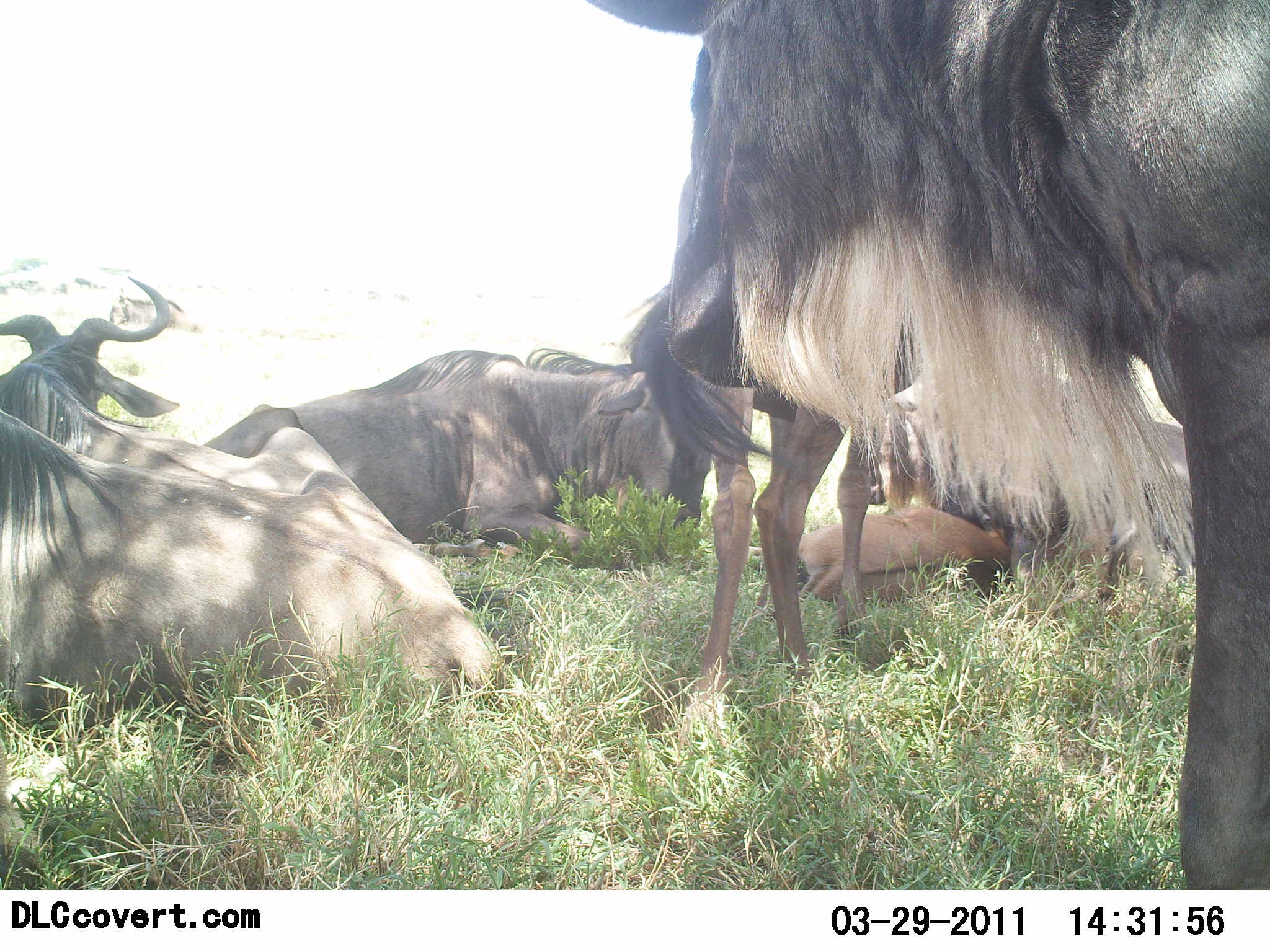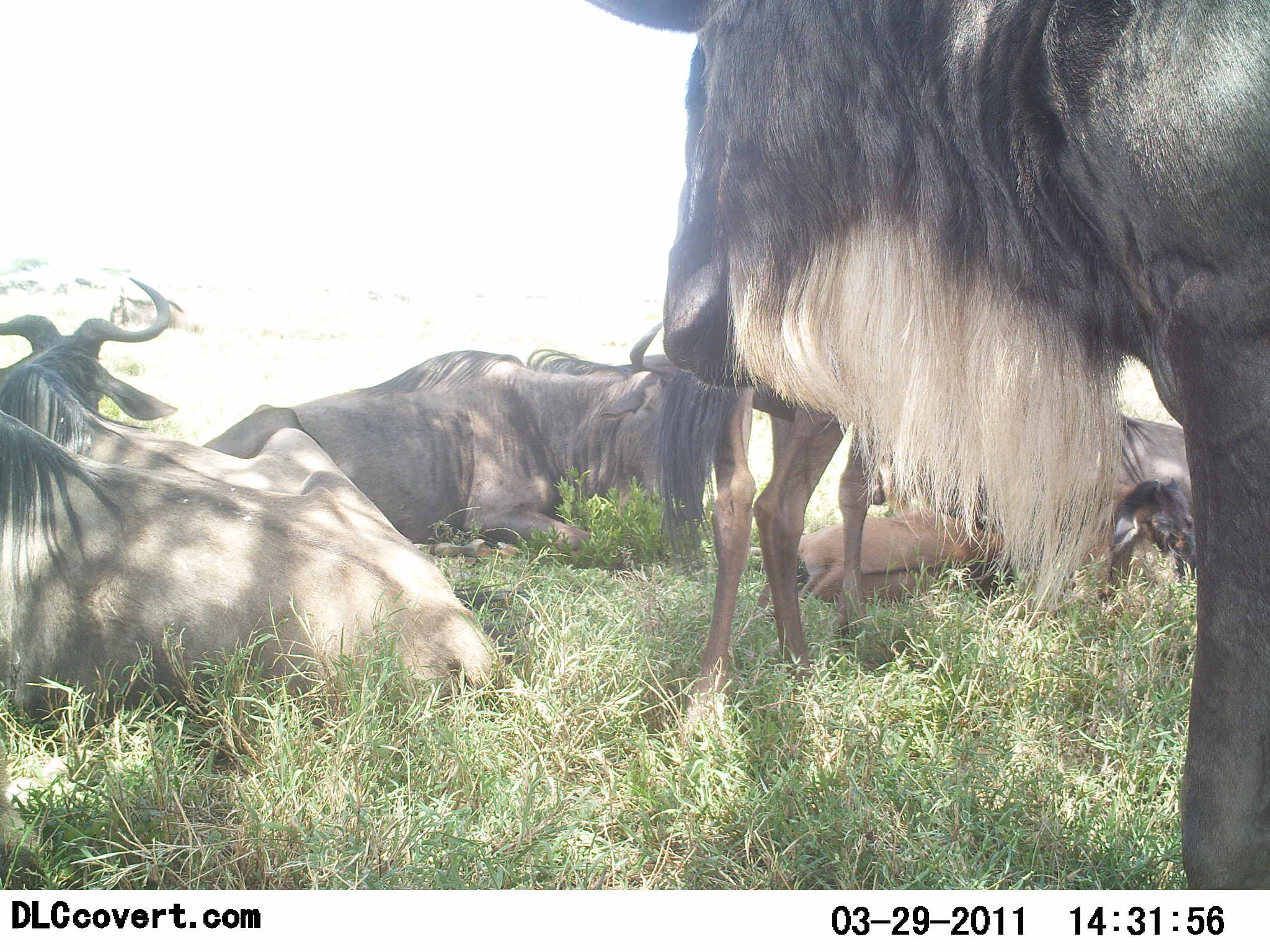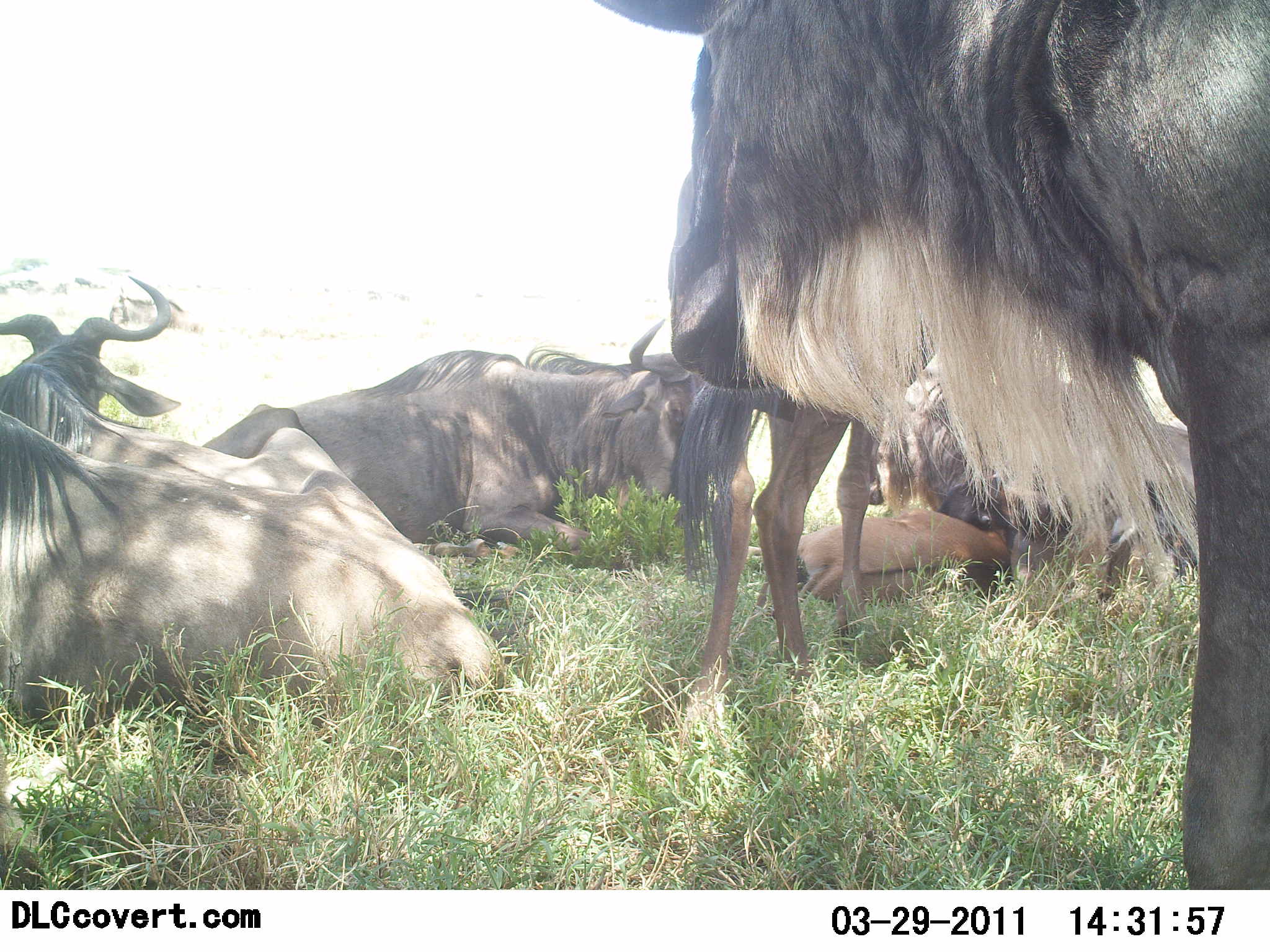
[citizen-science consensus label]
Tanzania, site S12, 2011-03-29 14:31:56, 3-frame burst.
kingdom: Animalia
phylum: Chordata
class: Mammalia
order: Artiodactyla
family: Bovidae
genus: Connochaetes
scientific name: Connochaetes taurinus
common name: blue wildebeest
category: wildebeest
Wildebeest (blue wildebeest) (Connochaetes taurinus), count 6. Behavior (volunteer vote fractions): standing 55%, resting 100%, moving 0%, interacting 0%. Young present (vote fraction): 36%. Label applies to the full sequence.